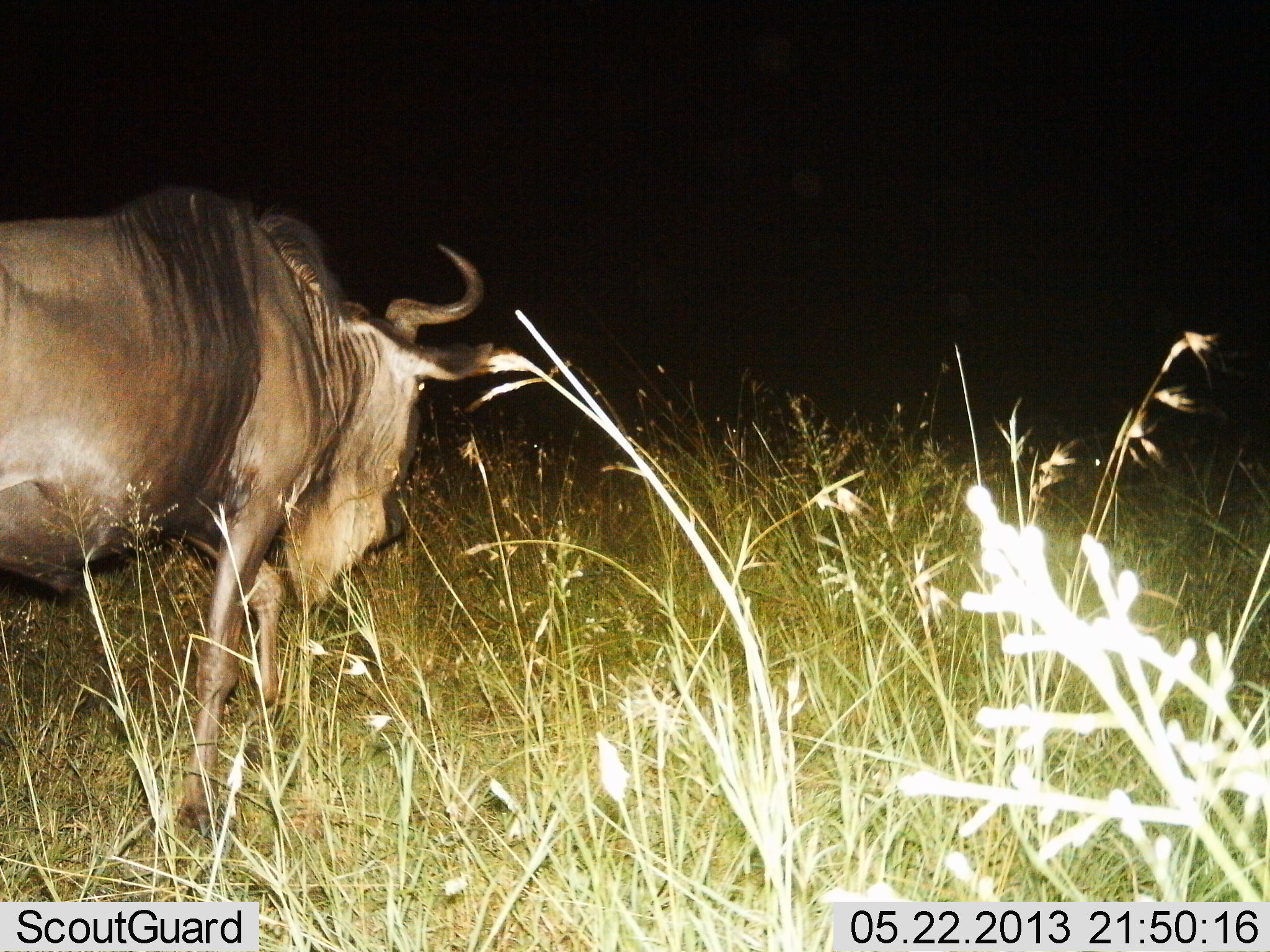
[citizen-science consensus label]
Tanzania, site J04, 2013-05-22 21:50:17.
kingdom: Animalia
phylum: Chordata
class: Mammalia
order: Artiodactyla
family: Bovidae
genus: Connochaetes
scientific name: Connochaetes taurinus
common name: blue wildebeest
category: wildebeest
Wildebeest (blue wildebeest) (Connochaetes taurinus), count 1. Behavior (volunteer vote fractions): standing 10%, resting 0%, moving 80%, interacting 0%. Young present (vote fraction): 0%. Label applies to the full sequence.